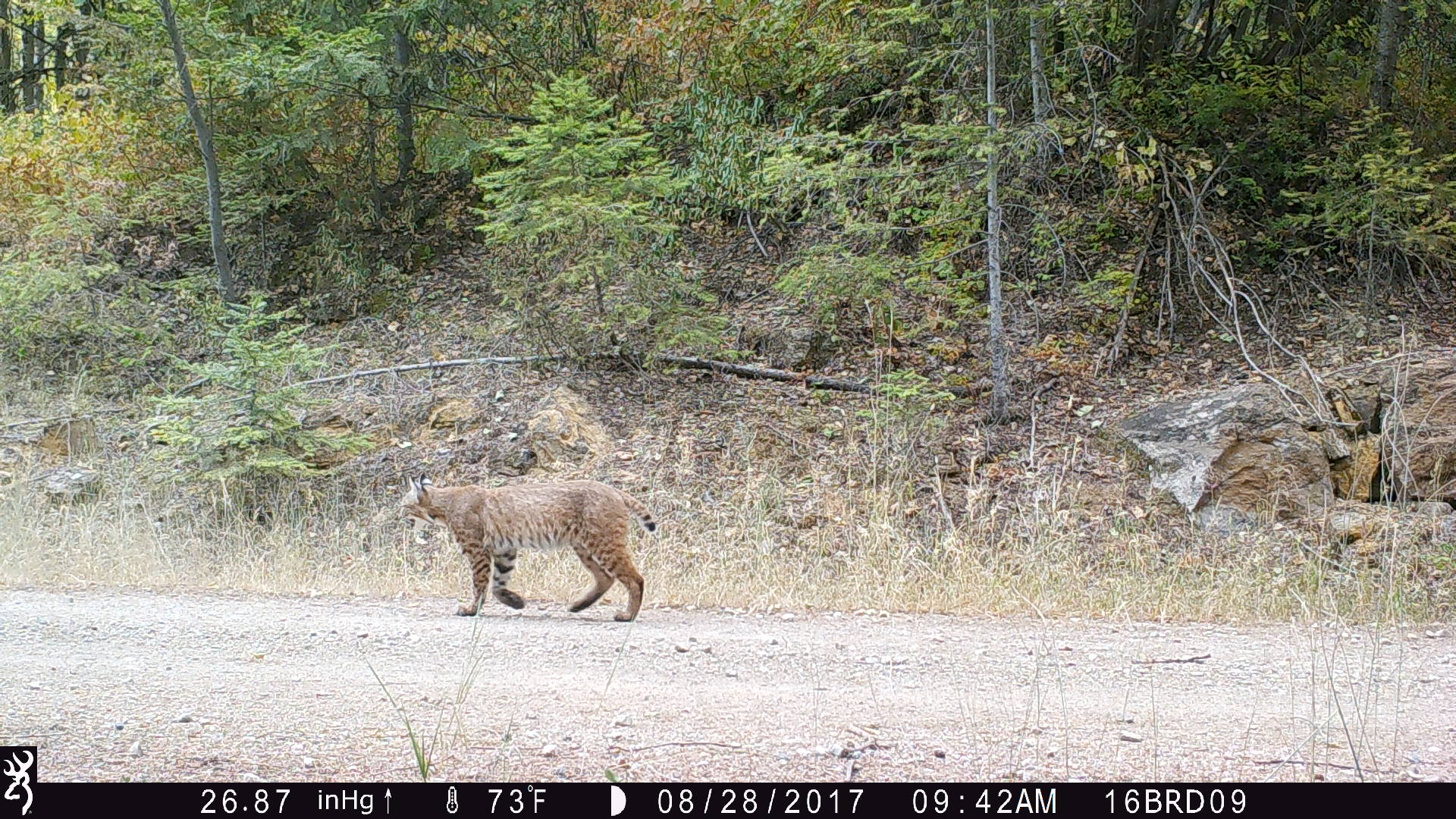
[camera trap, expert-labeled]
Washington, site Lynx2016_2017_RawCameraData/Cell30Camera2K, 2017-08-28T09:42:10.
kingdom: Animalia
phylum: Chordata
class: Mammalia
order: Carnivora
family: Felidae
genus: Lynx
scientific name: Lynx rufus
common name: bobcat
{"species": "Lynx rufus (bobcat)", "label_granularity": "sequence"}